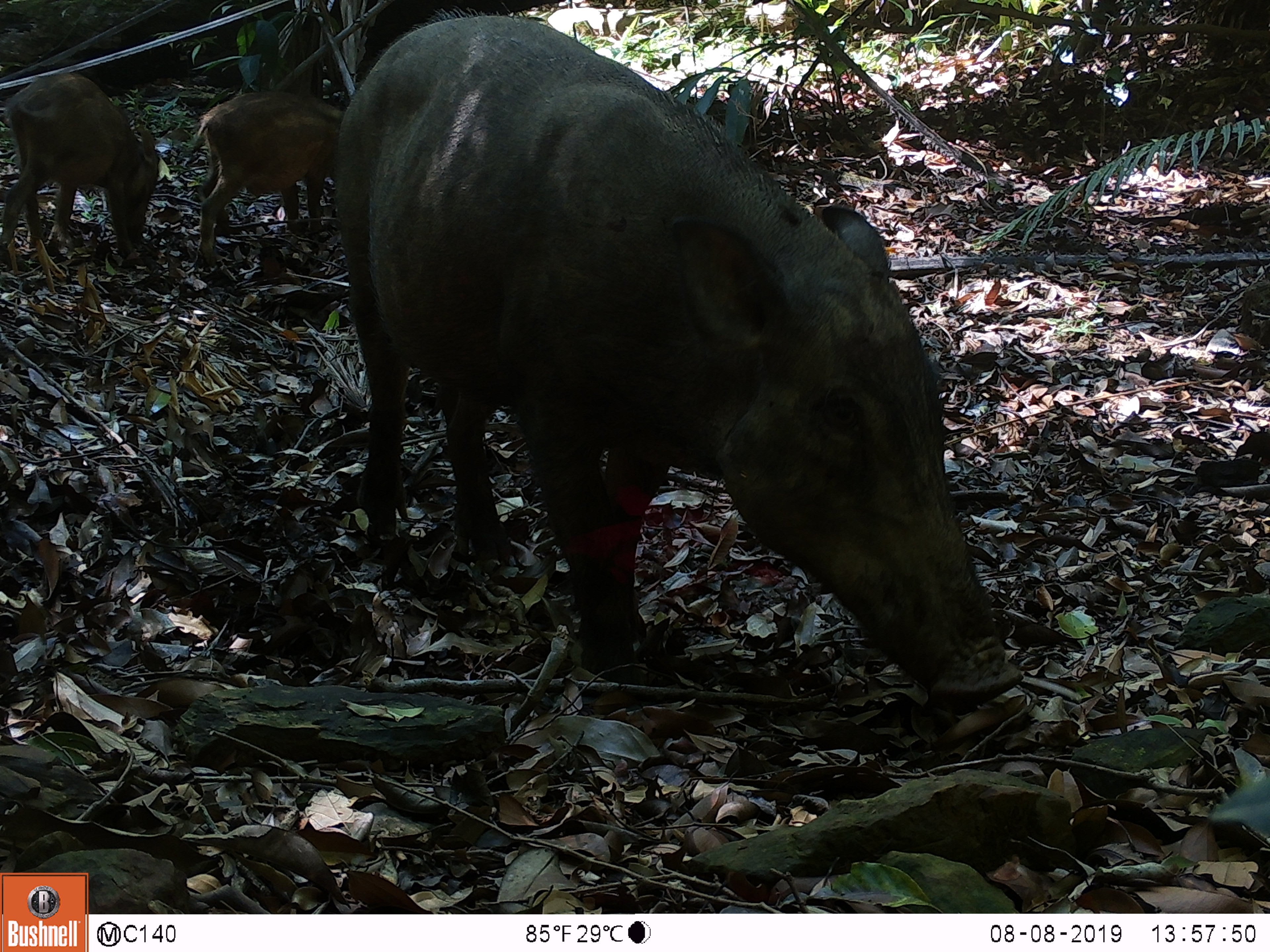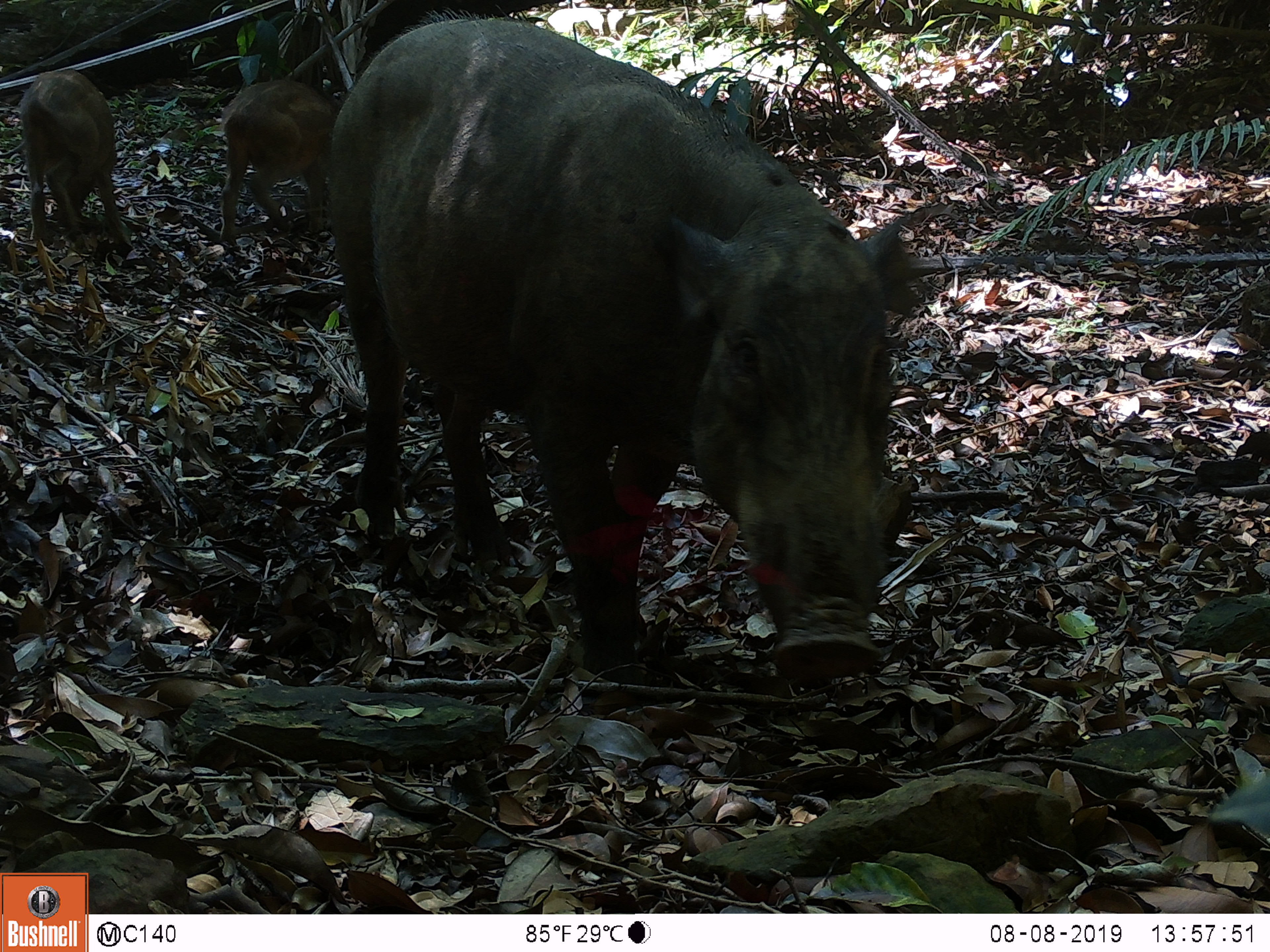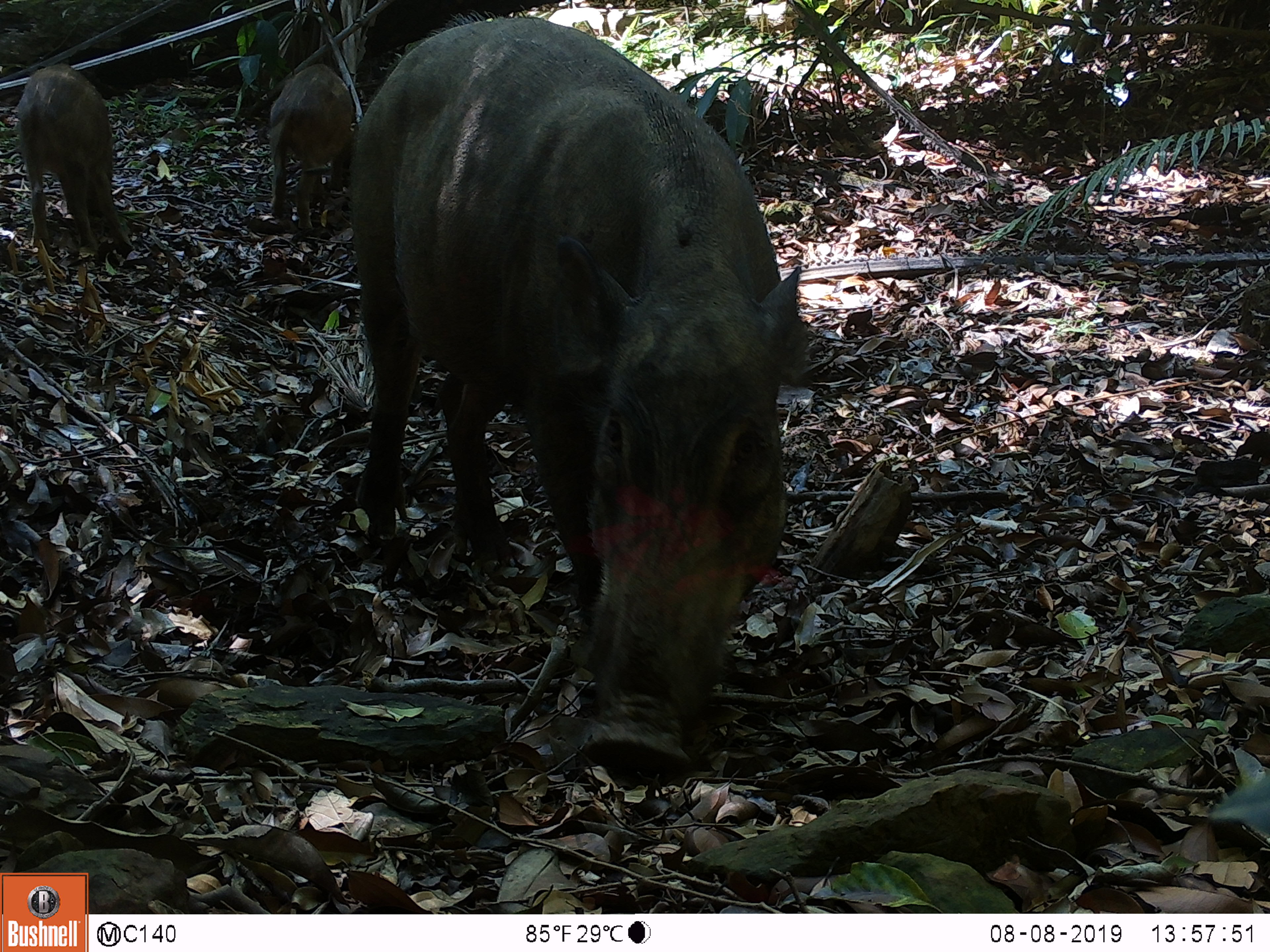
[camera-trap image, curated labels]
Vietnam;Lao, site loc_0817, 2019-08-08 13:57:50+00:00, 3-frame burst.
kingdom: Animalia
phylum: Chordata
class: Mammalia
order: Artiodactyla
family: Suidae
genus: Sus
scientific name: Sus scrofa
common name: eurasian wild pig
Eurasian wild pig (Sus scrofa). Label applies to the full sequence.